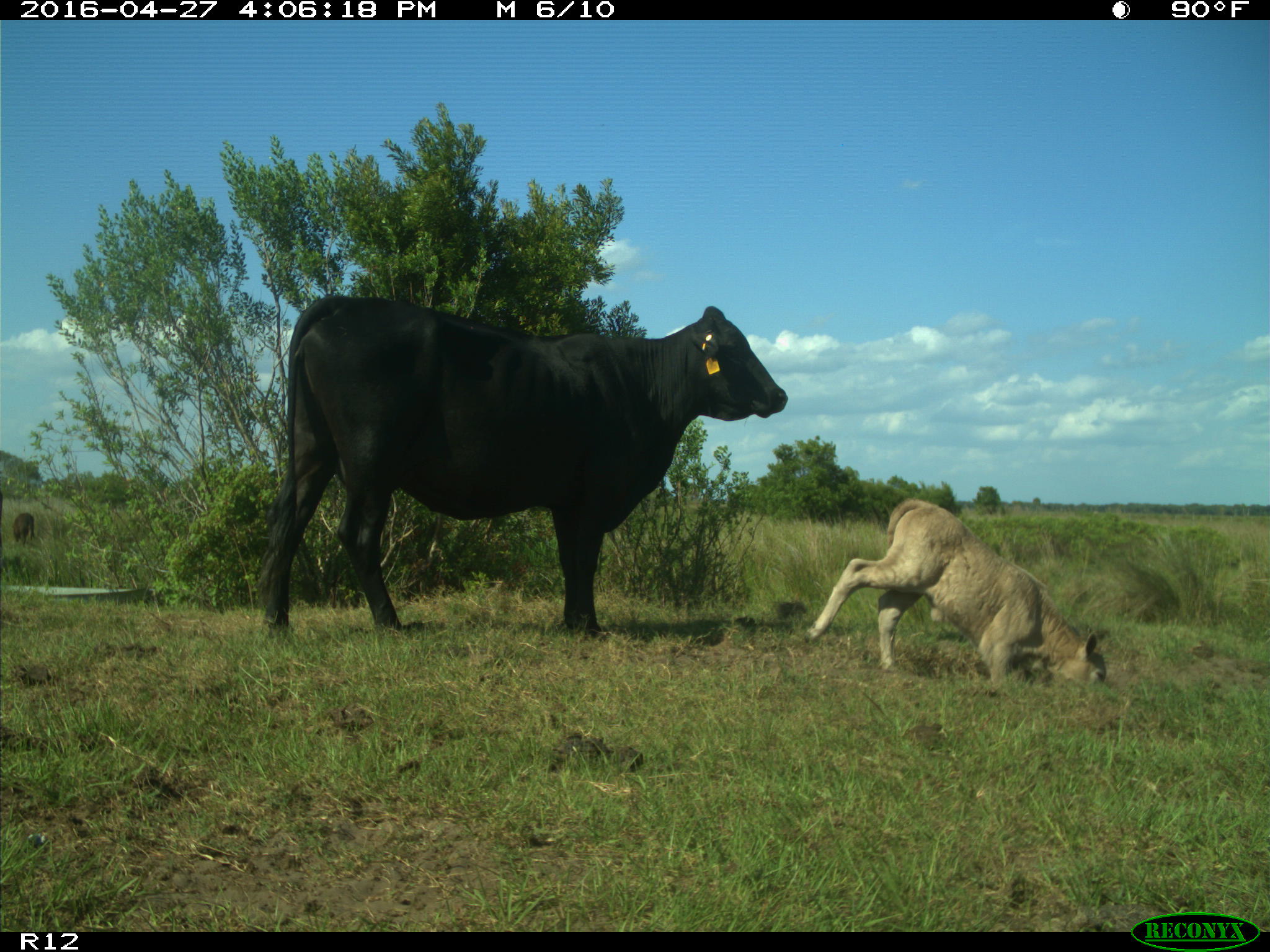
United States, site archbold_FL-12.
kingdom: Animalia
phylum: Chordata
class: Mammalia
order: Artiodactyla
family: Bovidae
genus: Bos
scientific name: Bos taurus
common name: domestic cow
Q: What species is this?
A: Bos taurus (domestic cow).